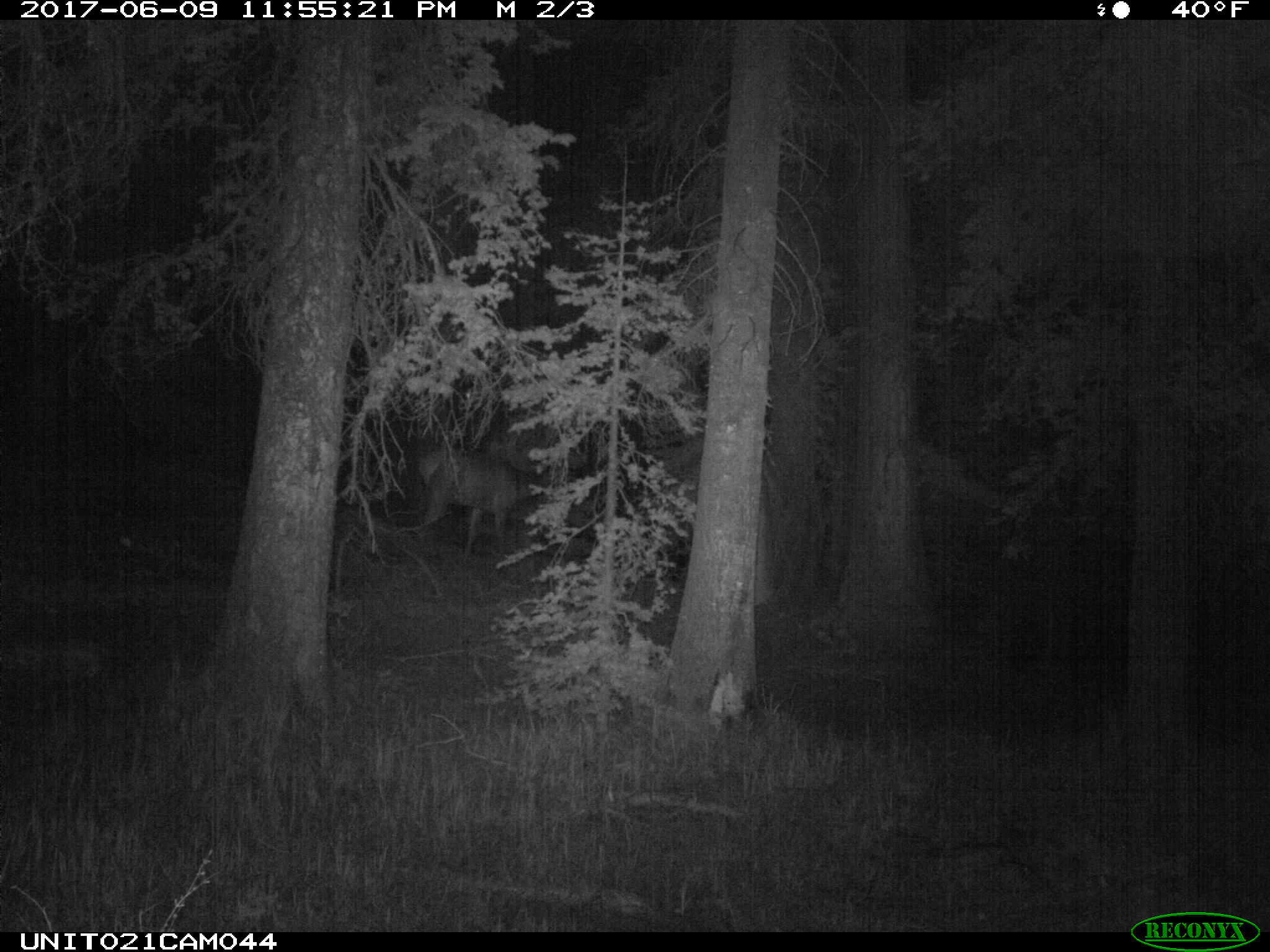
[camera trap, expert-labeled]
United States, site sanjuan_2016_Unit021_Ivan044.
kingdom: Animalia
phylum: Chordata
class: Mammalia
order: Artiodactyla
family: Cervidae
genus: Cervus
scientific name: Cervus elaphus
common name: red deer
Cervus elaphus (red deer).